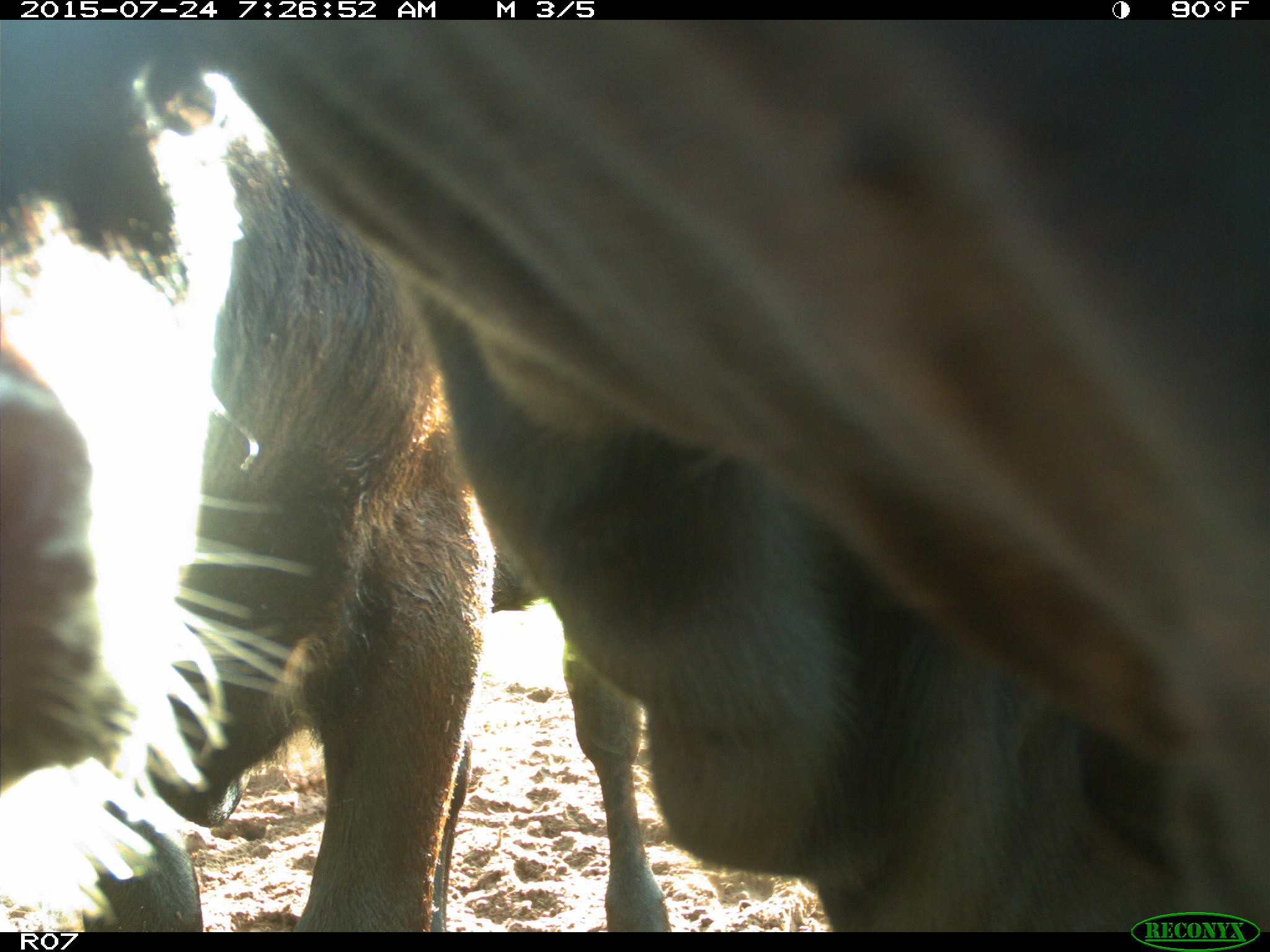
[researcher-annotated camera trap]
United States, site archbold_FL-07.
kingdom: Animalia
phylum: Chordata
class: Mammalia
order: Artiodactyla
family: Bovidae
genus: Bos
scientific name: Bos taurus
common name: domestic cow